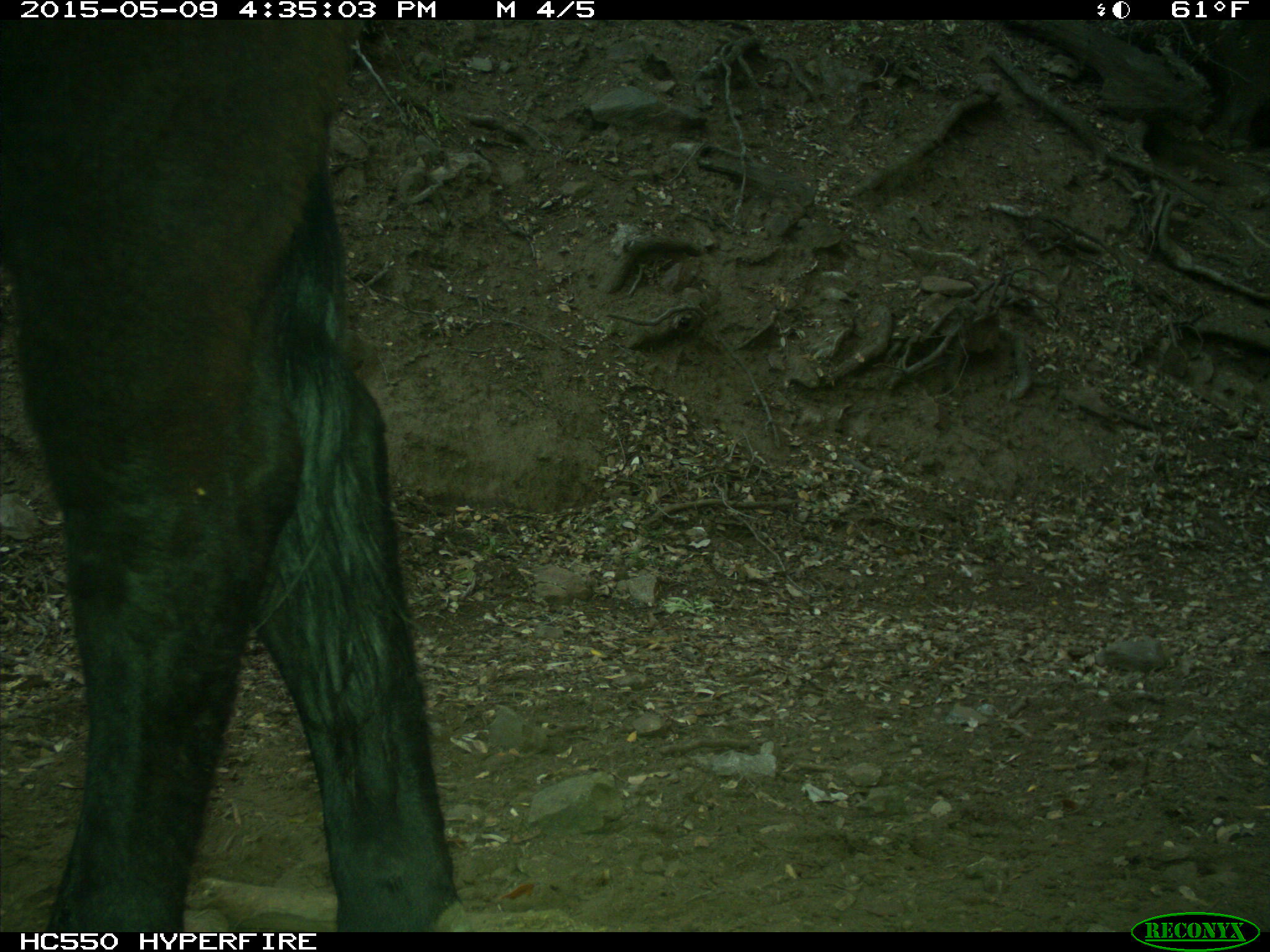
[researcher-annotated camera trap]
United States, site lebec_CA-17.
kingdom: Animalia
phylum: Chordata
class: Mammalia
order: Artiodactyla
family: Bovidae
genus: Bos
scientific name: Bos taurus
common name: domestic cow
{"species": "Bos taurus (domestic cow)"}